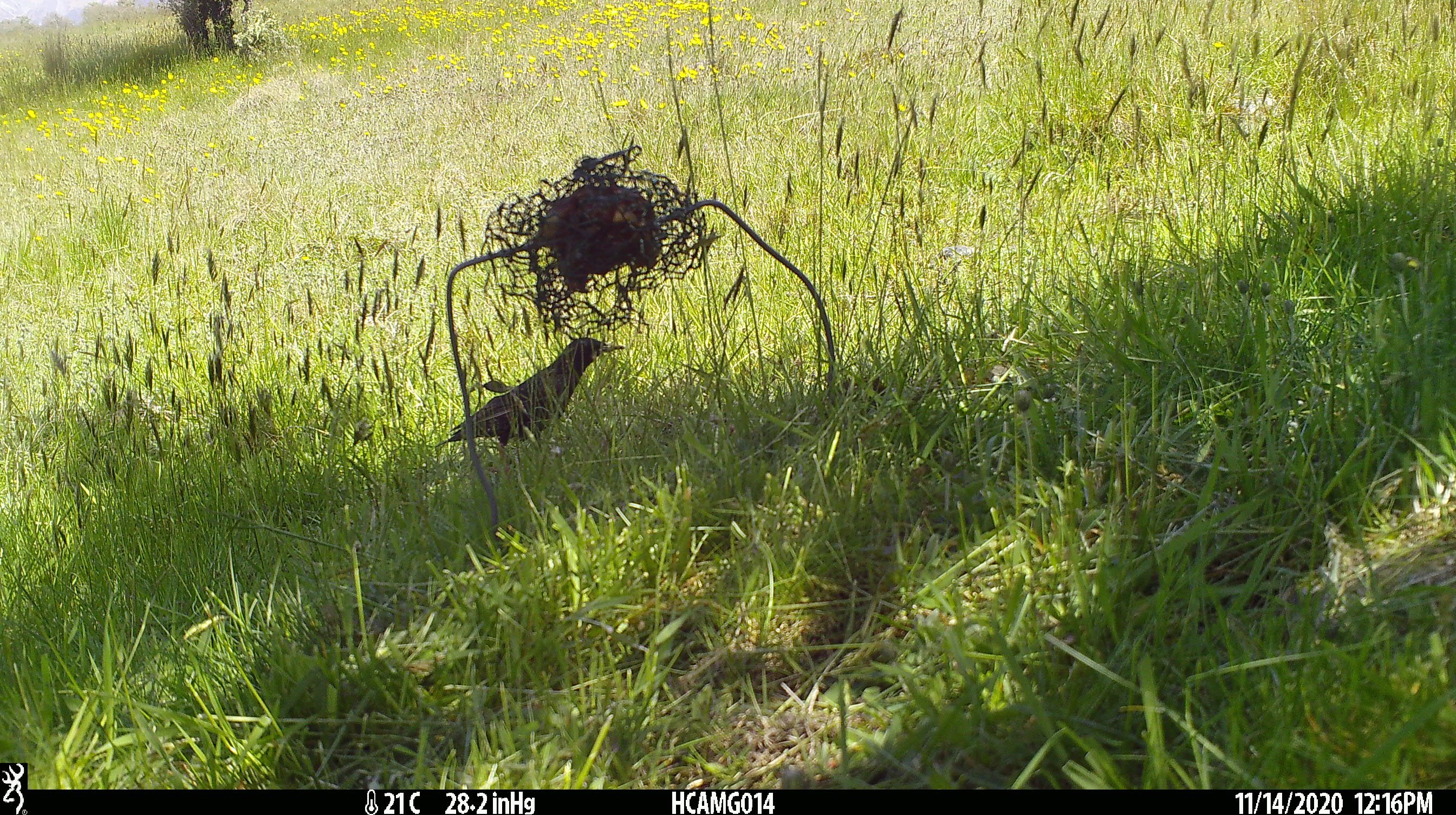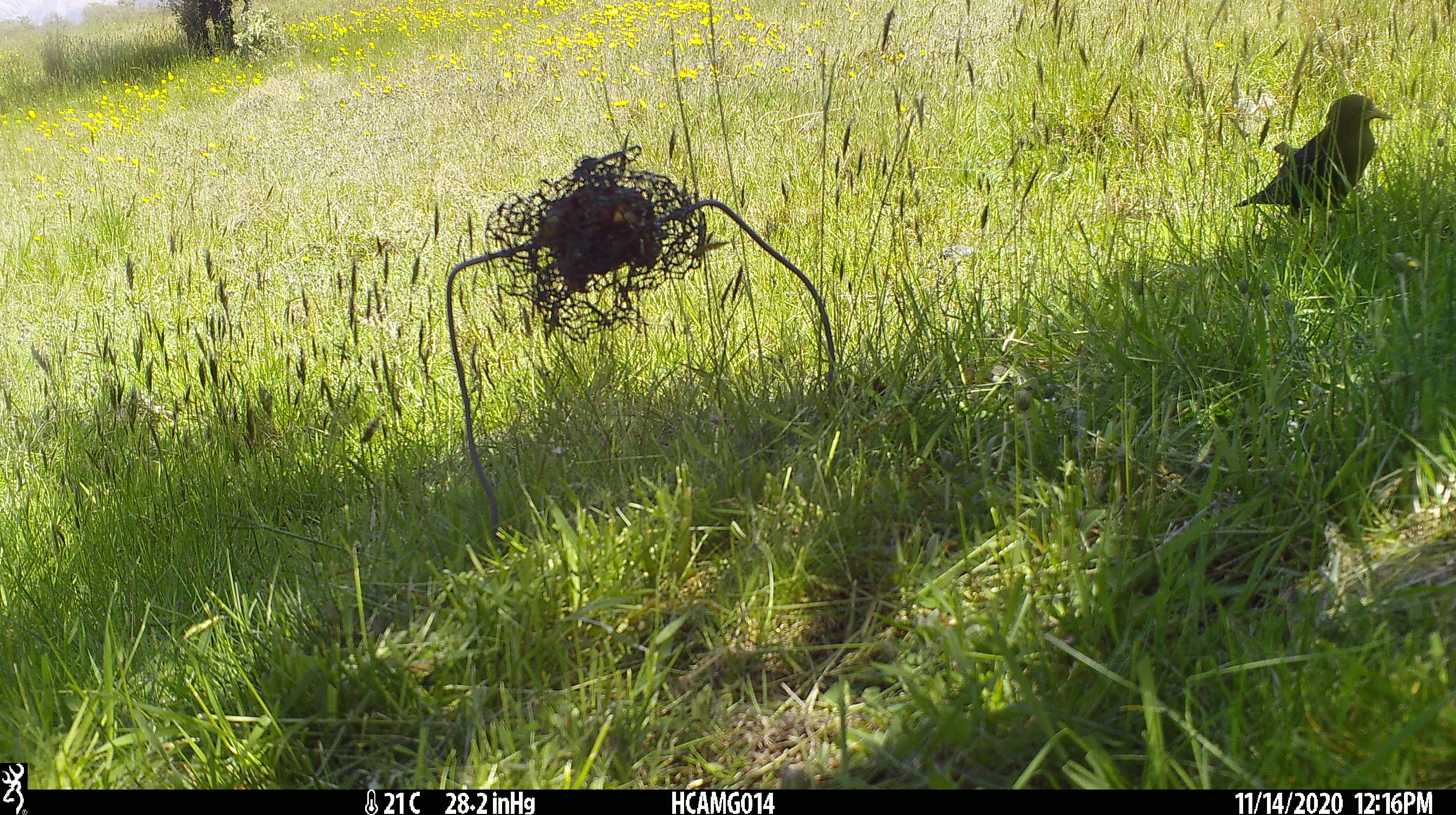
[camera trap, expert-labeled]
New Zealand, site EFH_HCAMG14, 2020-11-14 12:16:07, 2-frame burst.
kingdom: Animalia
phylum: Chordata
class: Aves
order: Passeriformes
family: Sturnidae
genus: Sturnus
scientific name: Sturnus vulgaris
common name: european starling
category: starling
Starling (european starling) (Sturnus vulgaris).